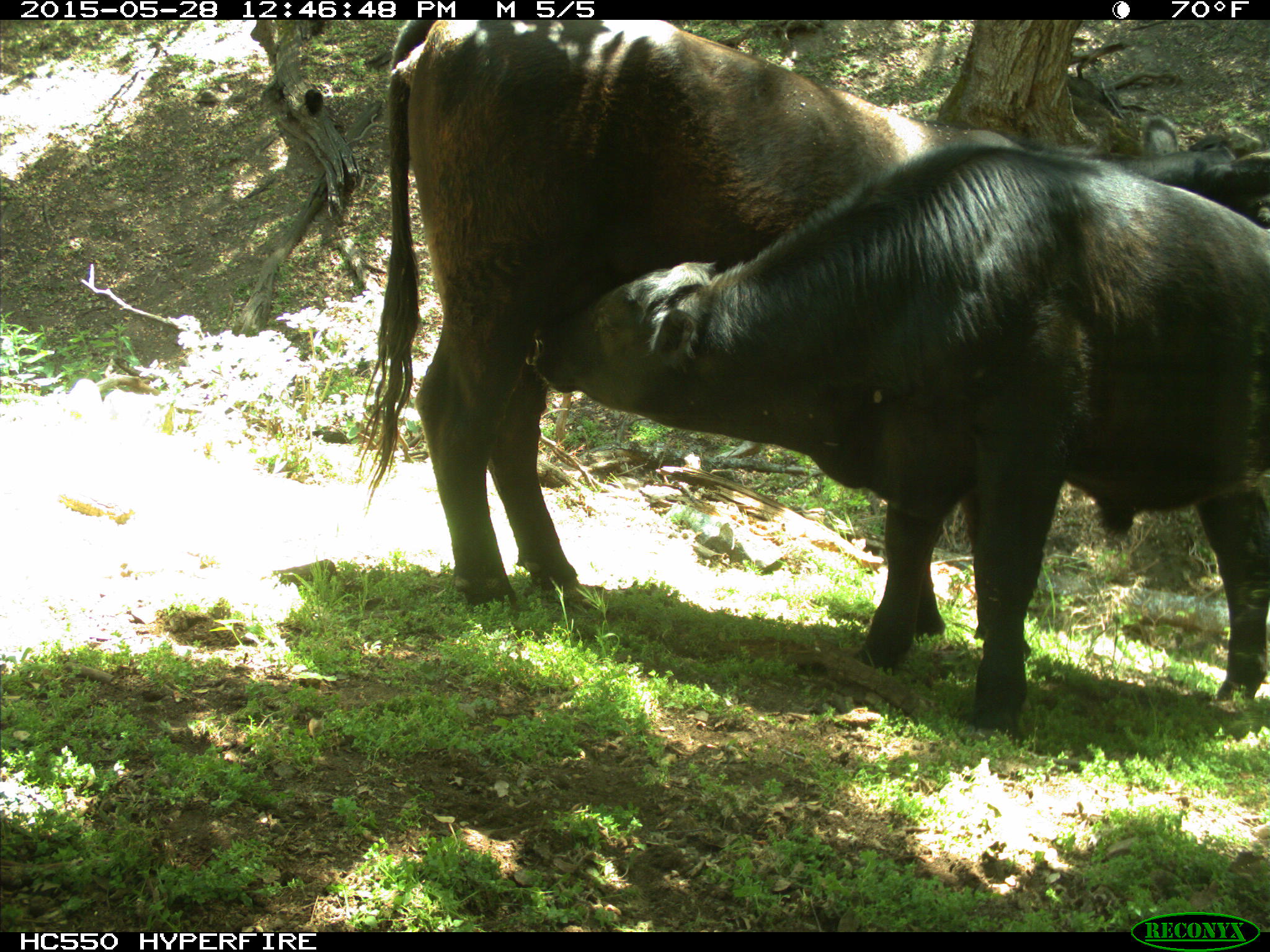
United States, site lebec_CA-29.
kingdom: Animalia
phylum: Chordata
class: Mammalia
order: Artiodactyla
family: Bovidae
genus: Bos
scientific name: Bos taurus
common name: domestic cow